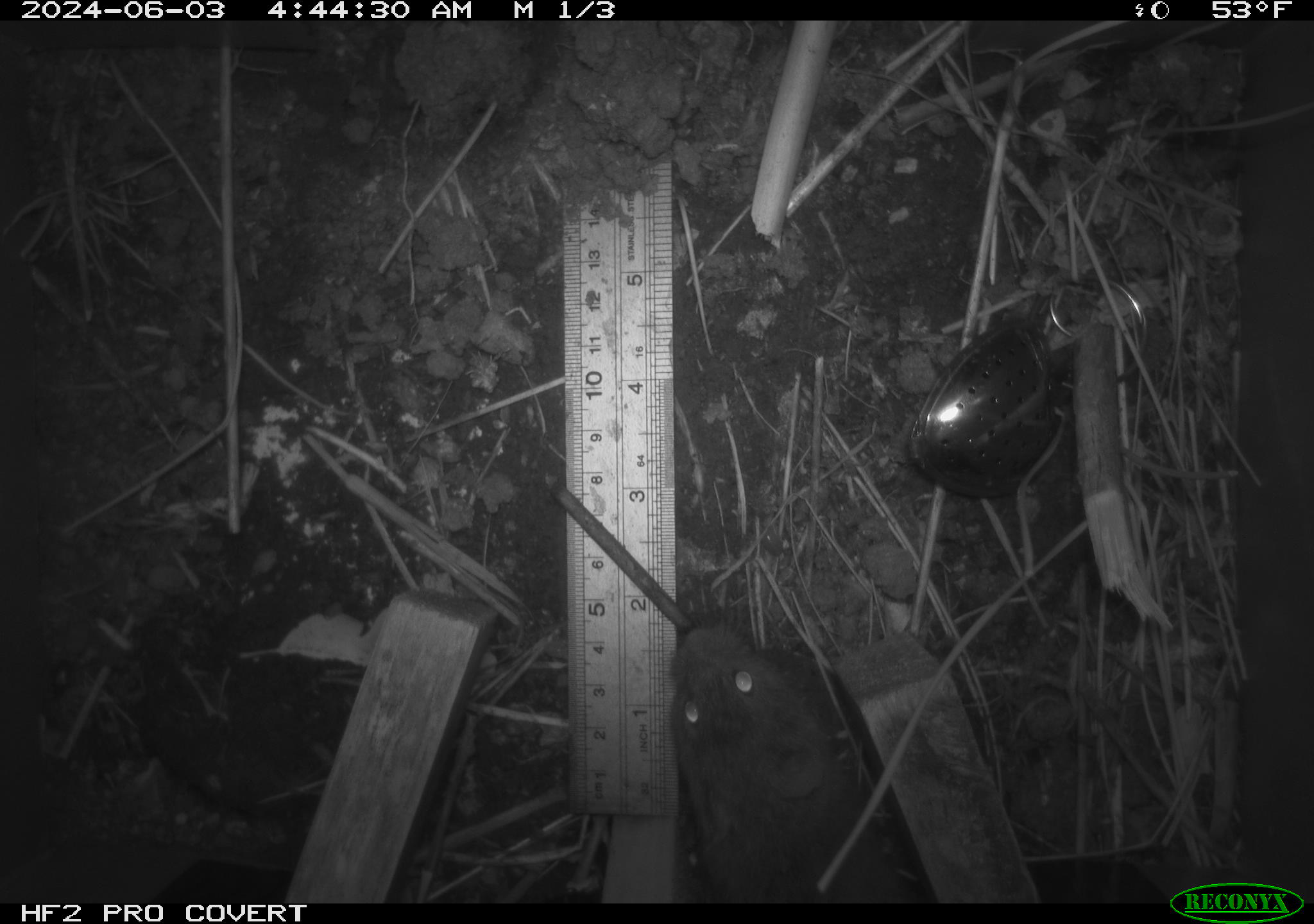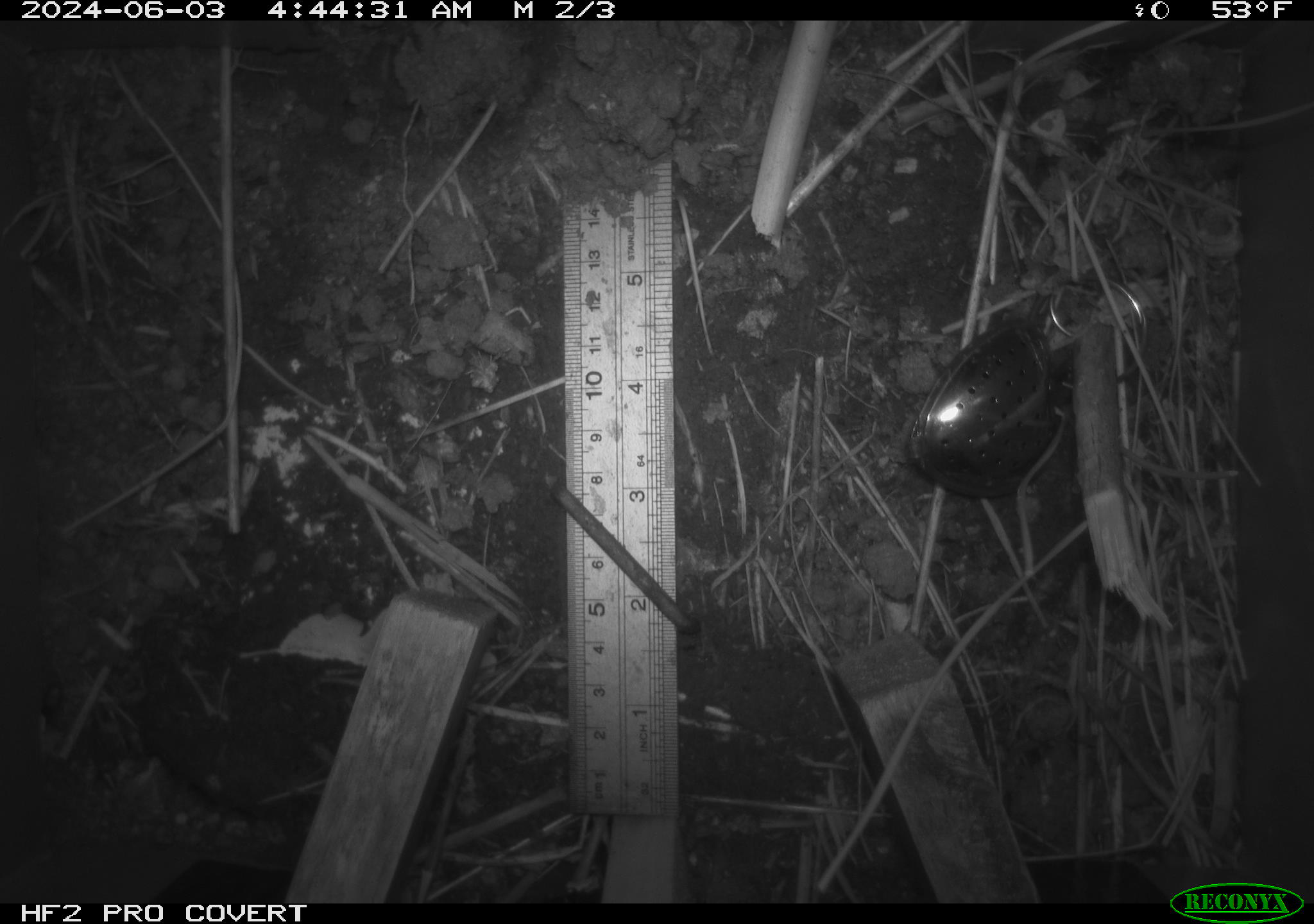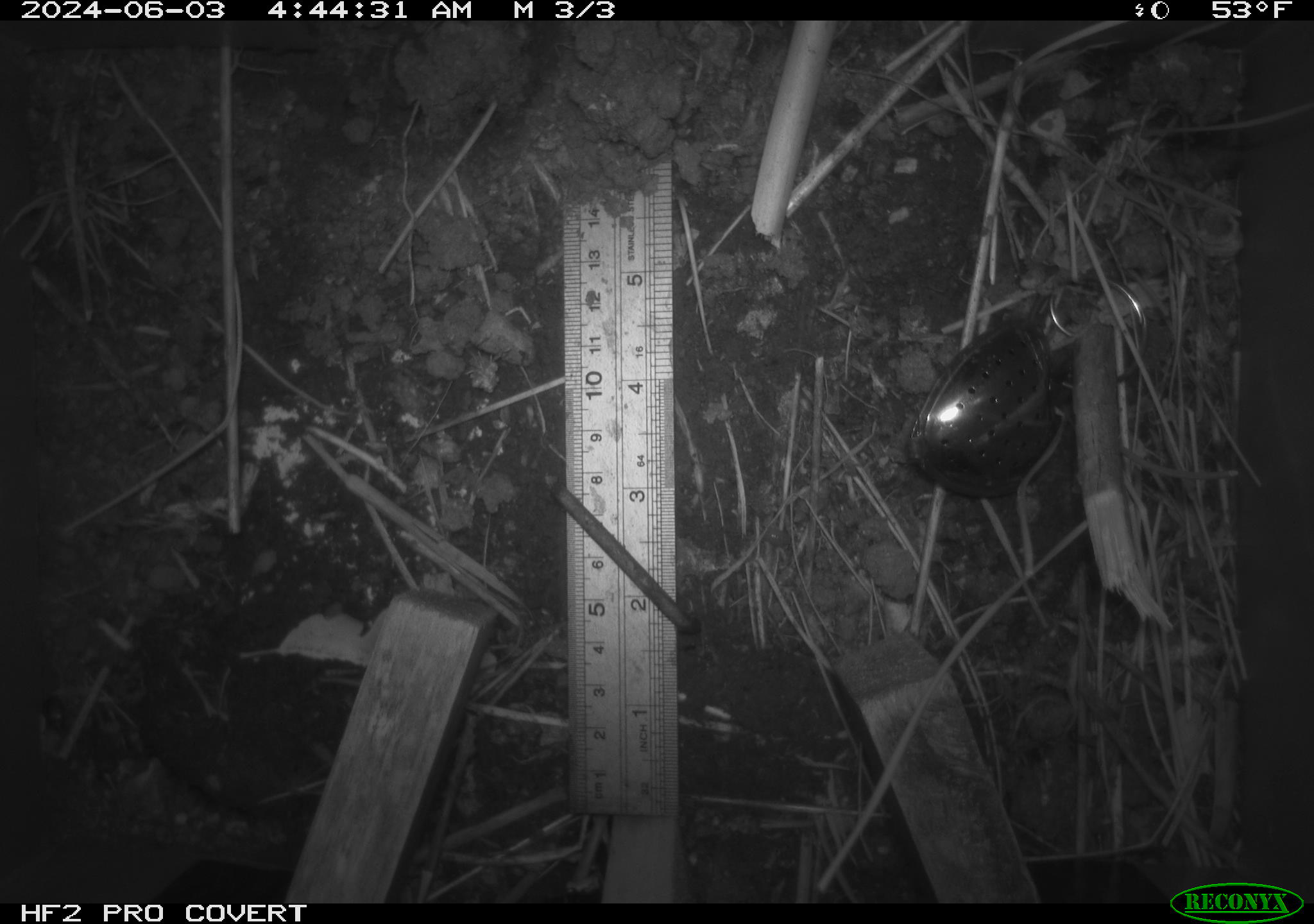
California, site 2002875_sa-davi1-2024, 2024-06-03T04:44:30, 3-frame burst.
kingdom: Animalia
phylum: Chordata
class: Mammalia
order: Rodentia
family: Cricetidae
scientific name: Arvicolinae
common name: voles, lemmings, and muskrats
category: arvicolinae subfamily